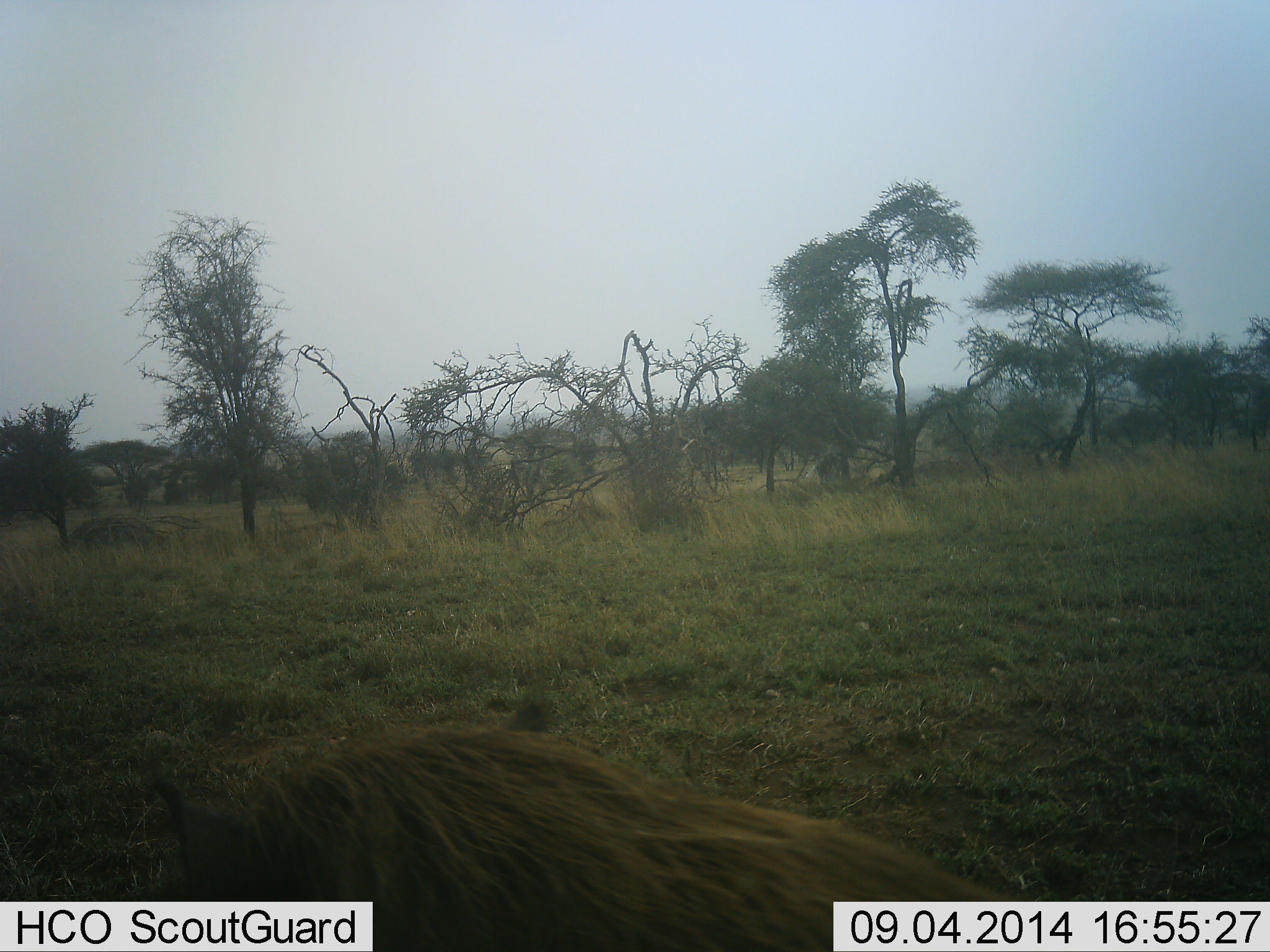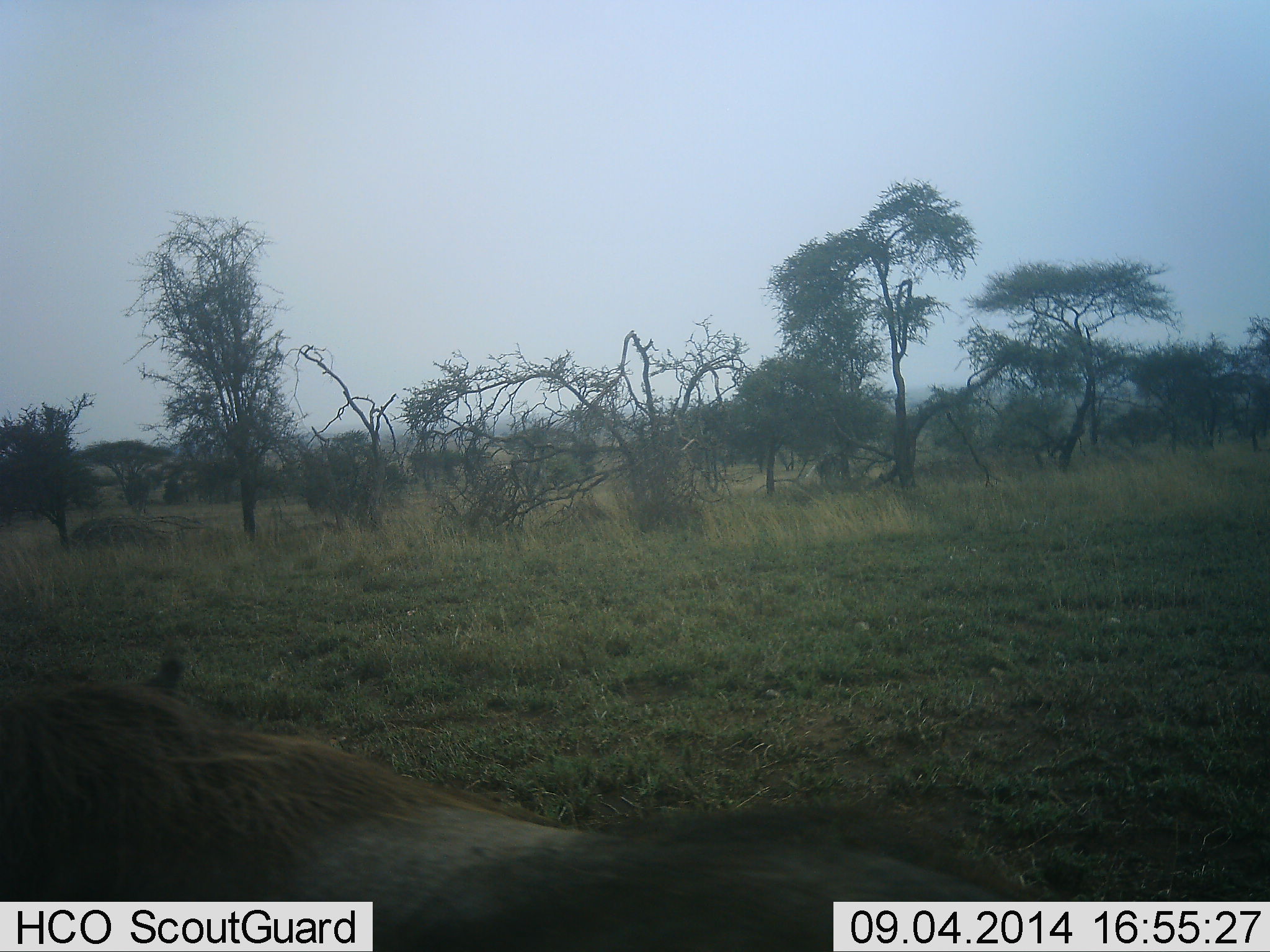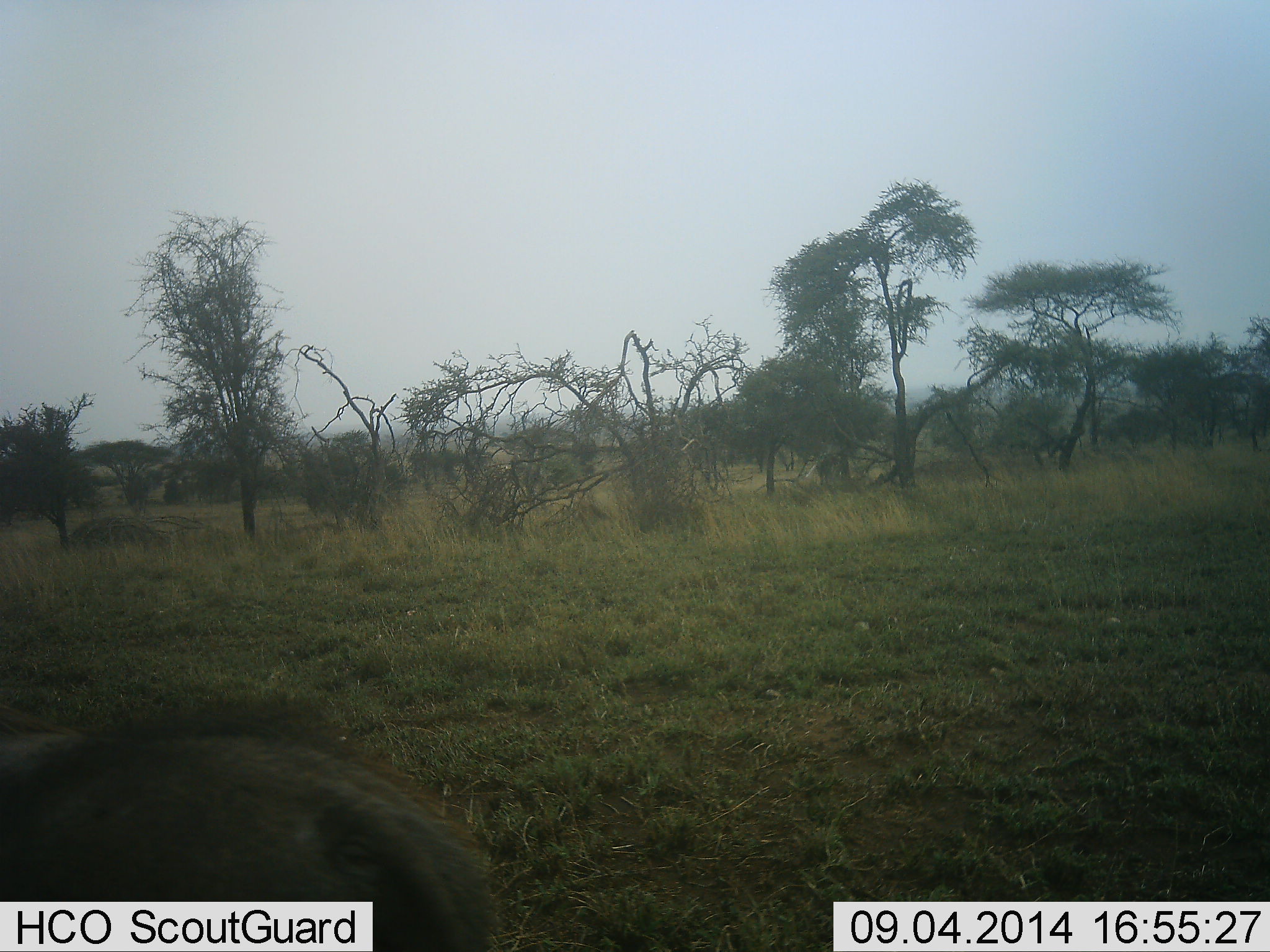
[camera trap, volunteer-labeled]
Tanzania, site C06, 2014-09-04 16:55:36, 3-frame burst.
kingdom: Animalia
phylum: Chordata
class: Mammalia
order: Artiodactyla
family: Suidae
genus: Phacochoerus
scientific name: Phacochoerus africanus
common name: warthog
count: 1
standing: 10%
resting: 0%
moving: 90%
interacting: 0%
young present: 0%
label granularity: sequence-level